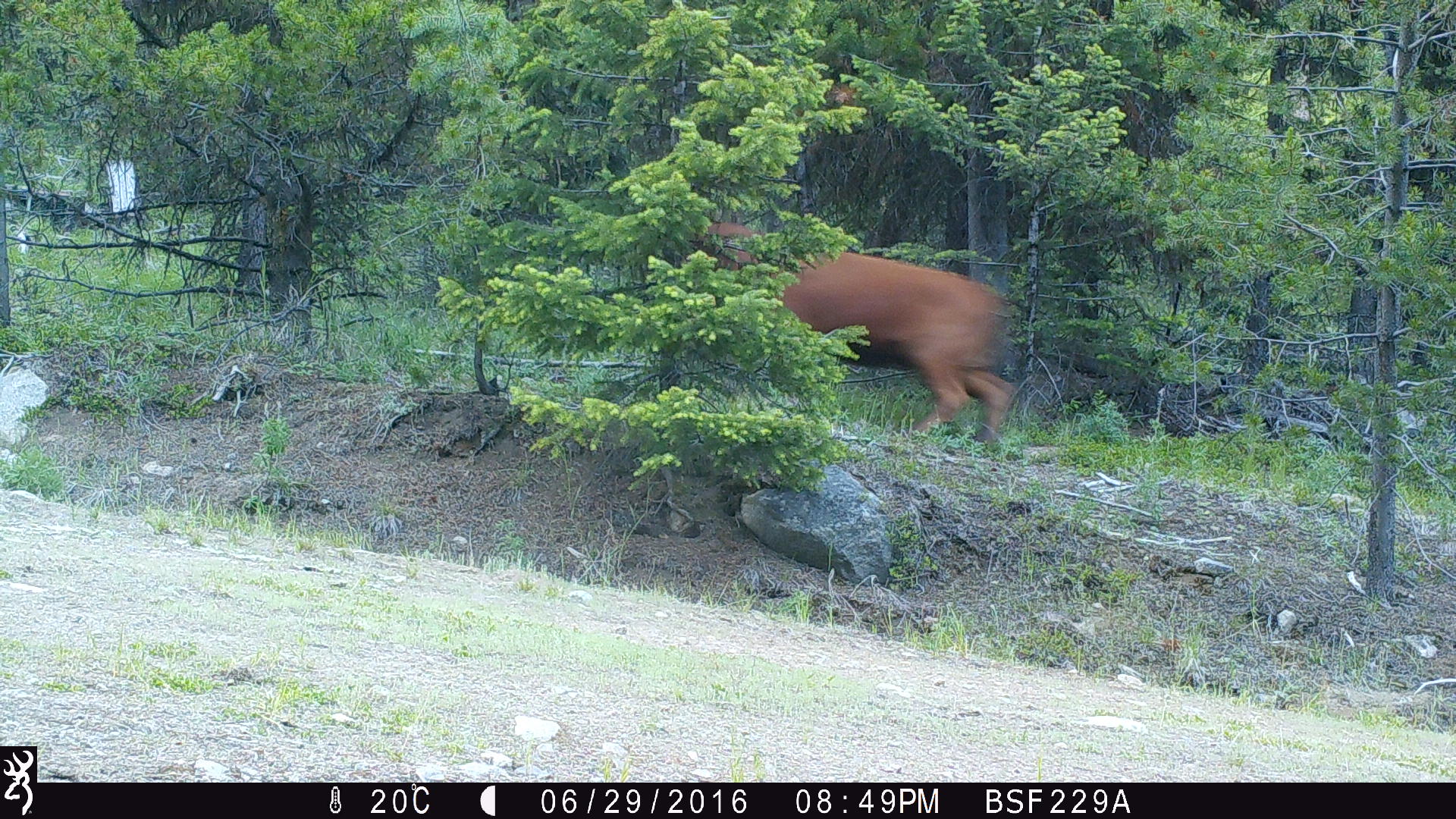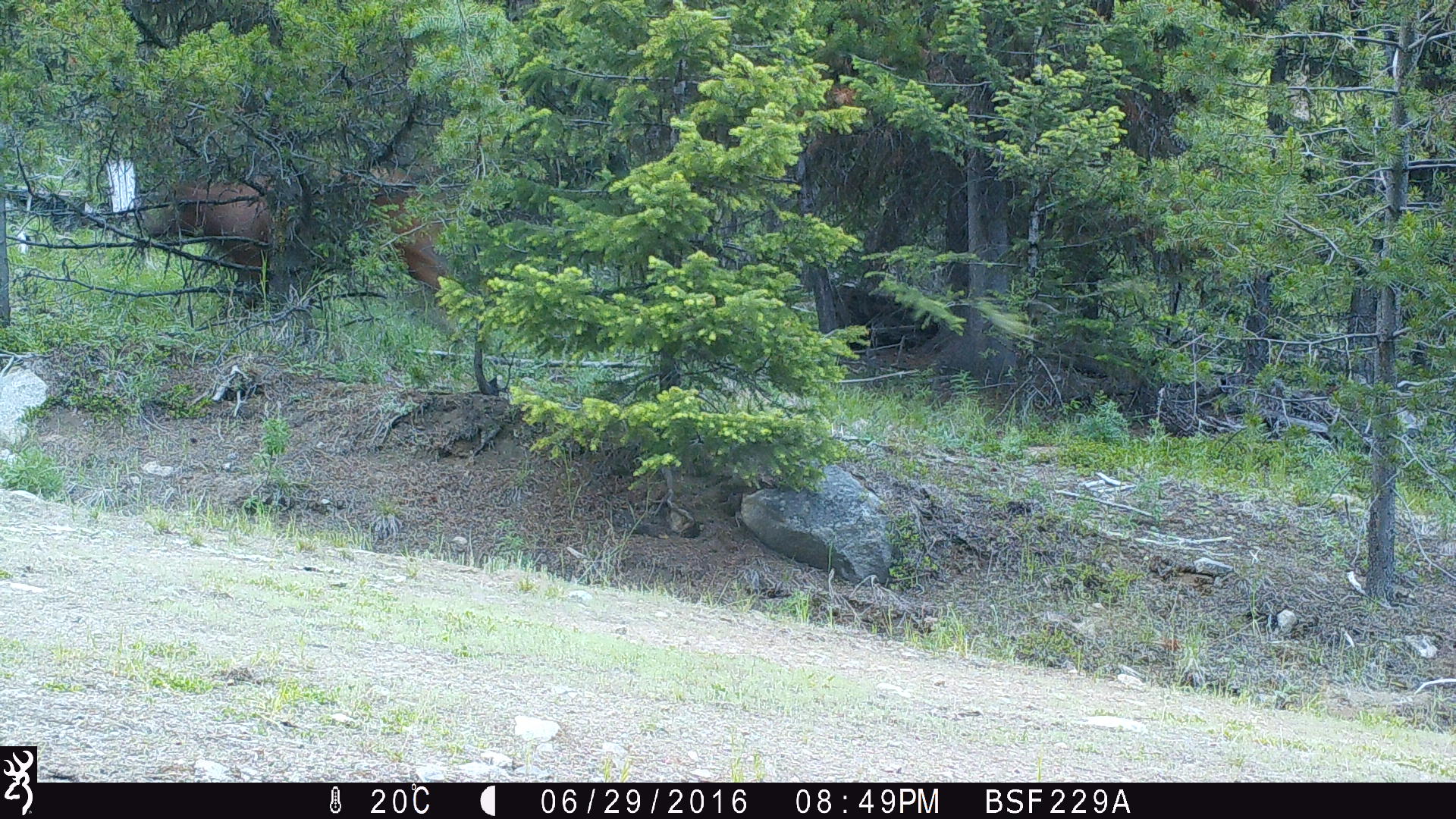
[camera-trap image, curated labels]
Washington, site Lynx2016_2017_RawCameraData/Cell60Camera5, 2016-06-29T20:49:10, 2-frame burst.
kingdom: Animalia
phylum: Chordata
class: Mammalia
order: Artiodactyla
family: Bovidae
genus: Bos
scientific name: Bos taurus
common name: domestic cattle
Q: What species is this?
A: Domestic cattle (Bos taurus).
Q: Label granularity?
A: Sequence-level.